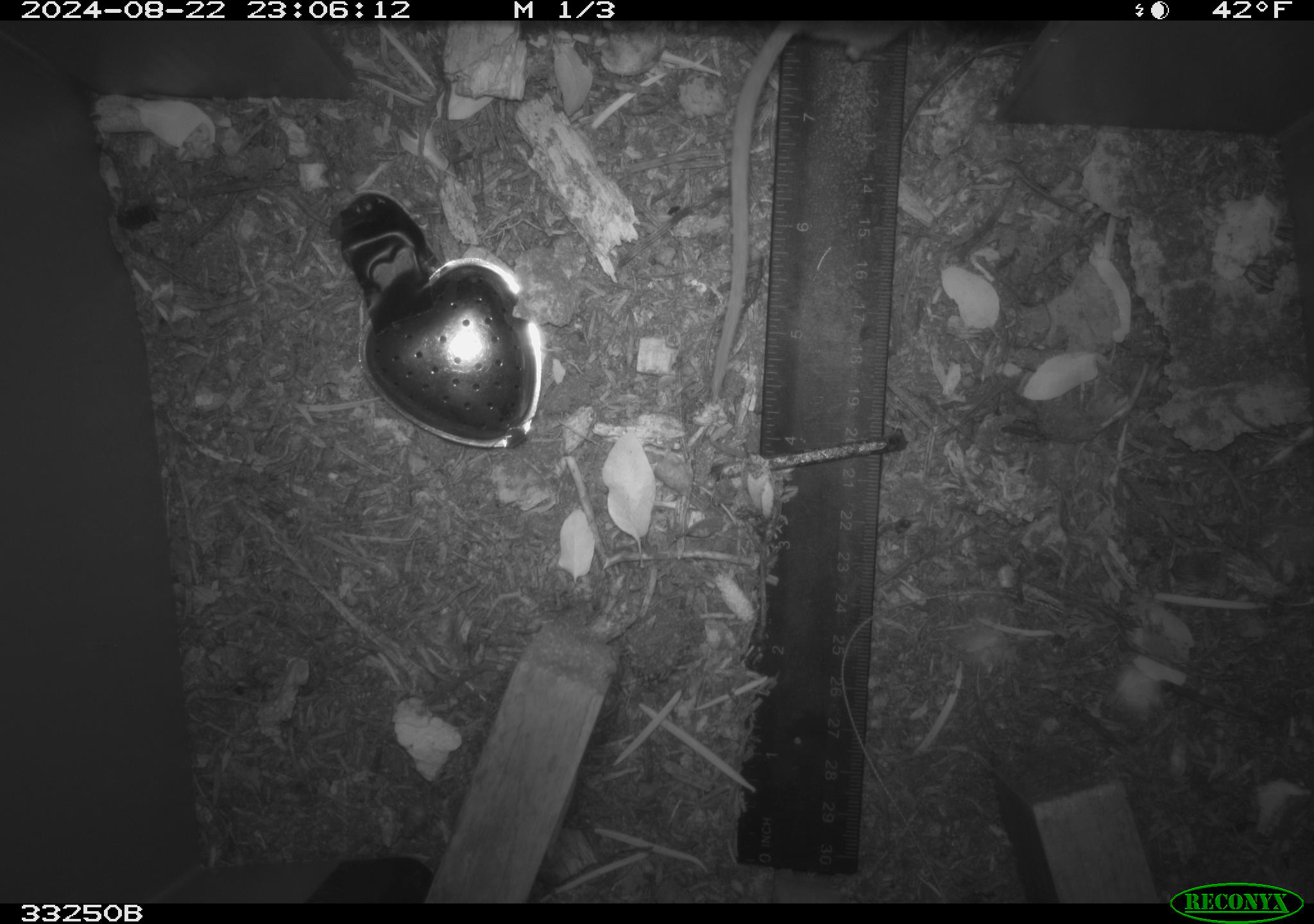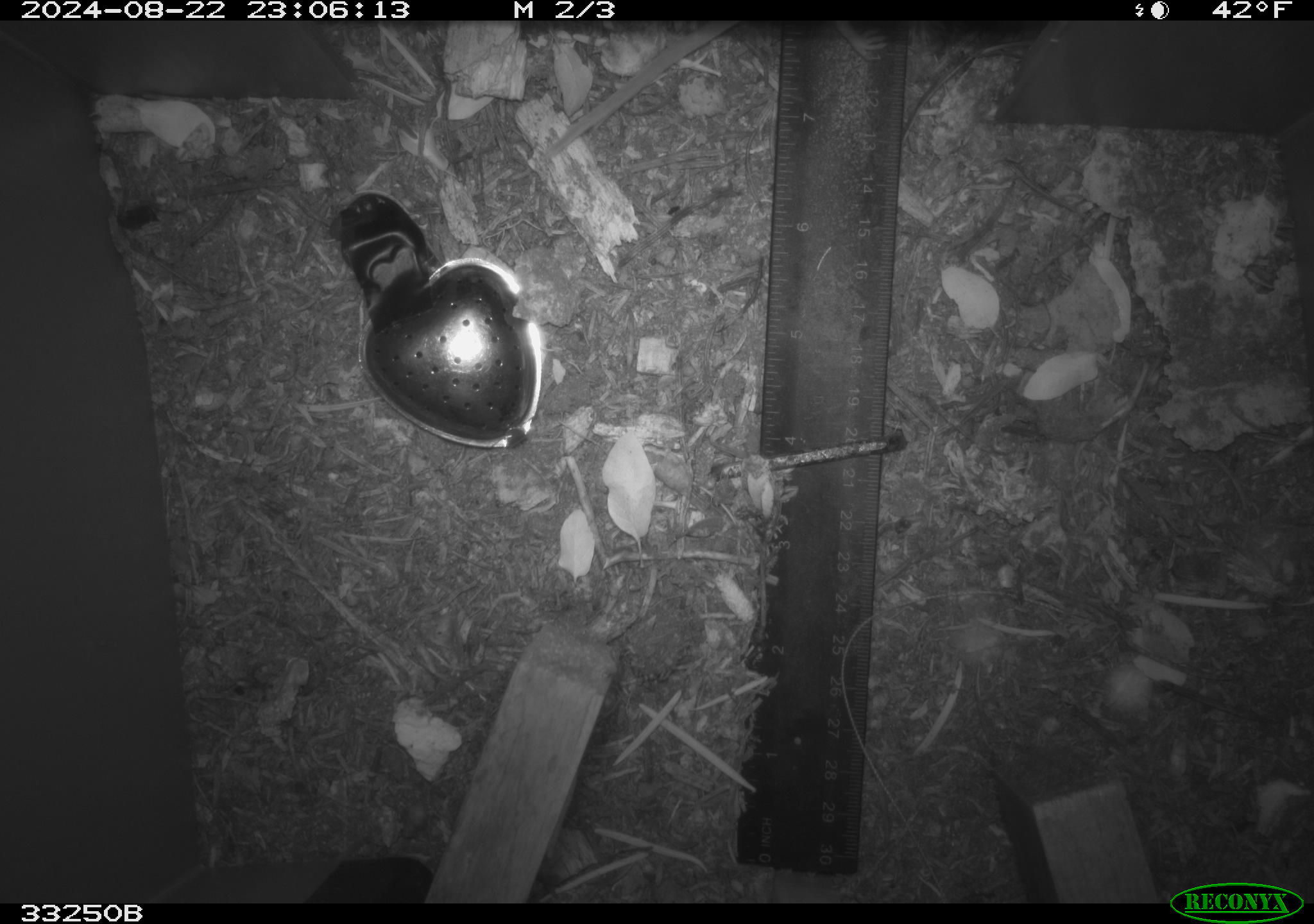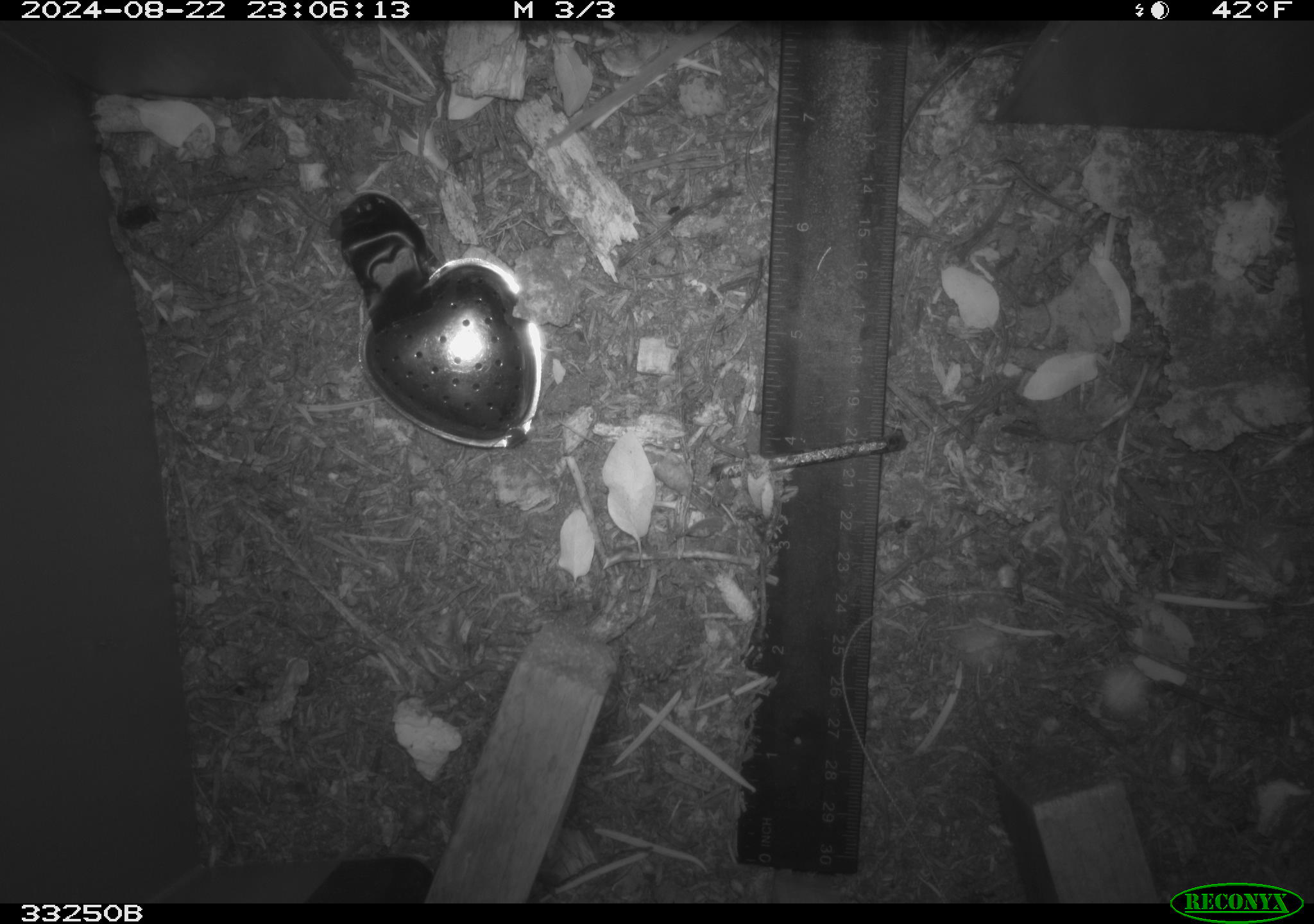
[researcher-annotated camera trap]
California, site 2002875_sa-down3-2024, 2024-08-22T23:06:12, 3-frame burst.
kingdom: Animalia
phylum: Chordata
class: Mammalia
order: Rodentia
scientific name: Rodentia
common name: rodent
Rodent (Rodentia).